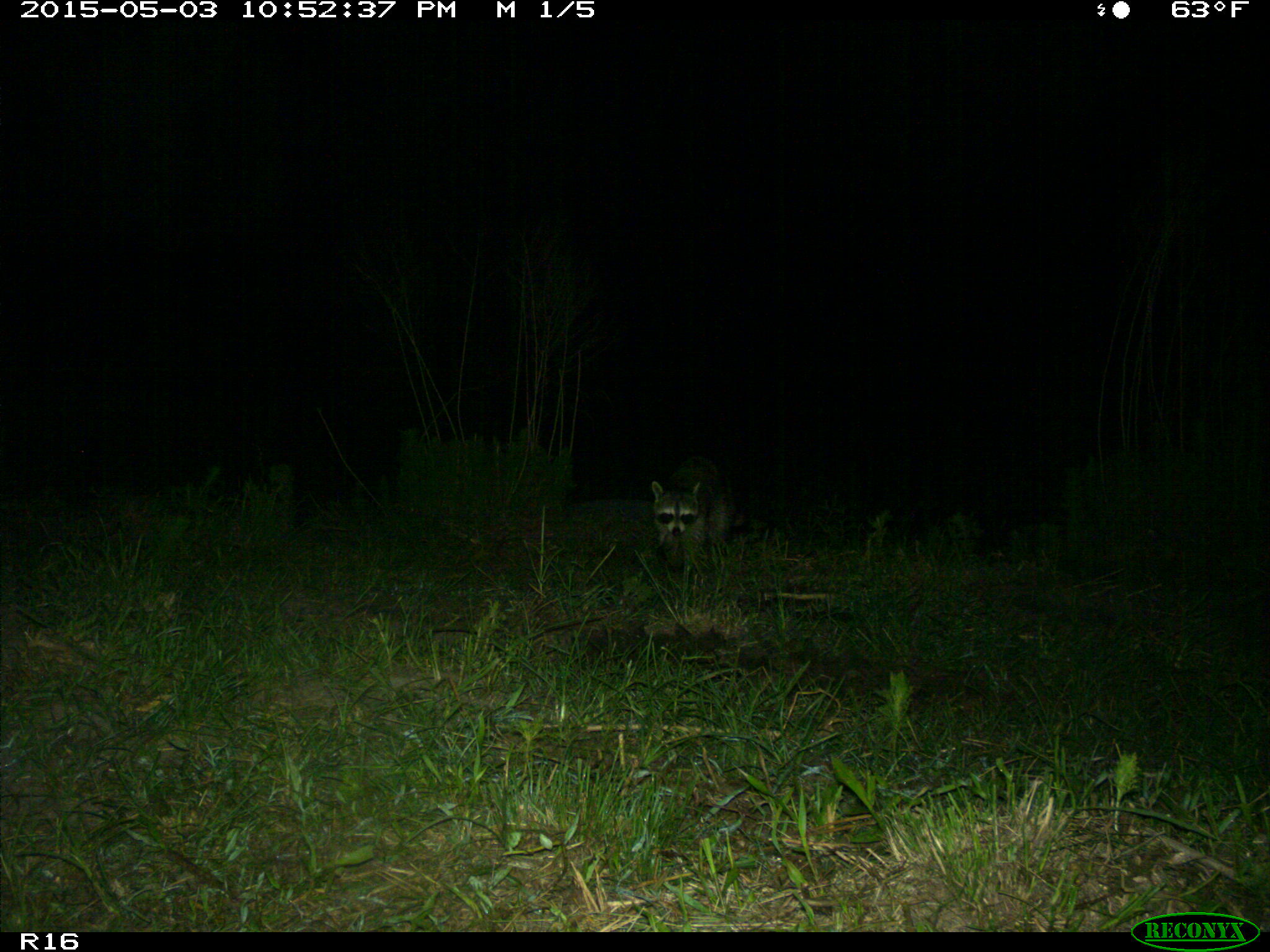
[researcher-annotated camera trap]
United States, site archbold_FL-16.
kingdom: Animalia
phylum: Chordata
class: Mammalia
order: Carnivora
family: Procyonidae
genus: Procyon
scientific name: Procyon lotor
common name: common raccoon